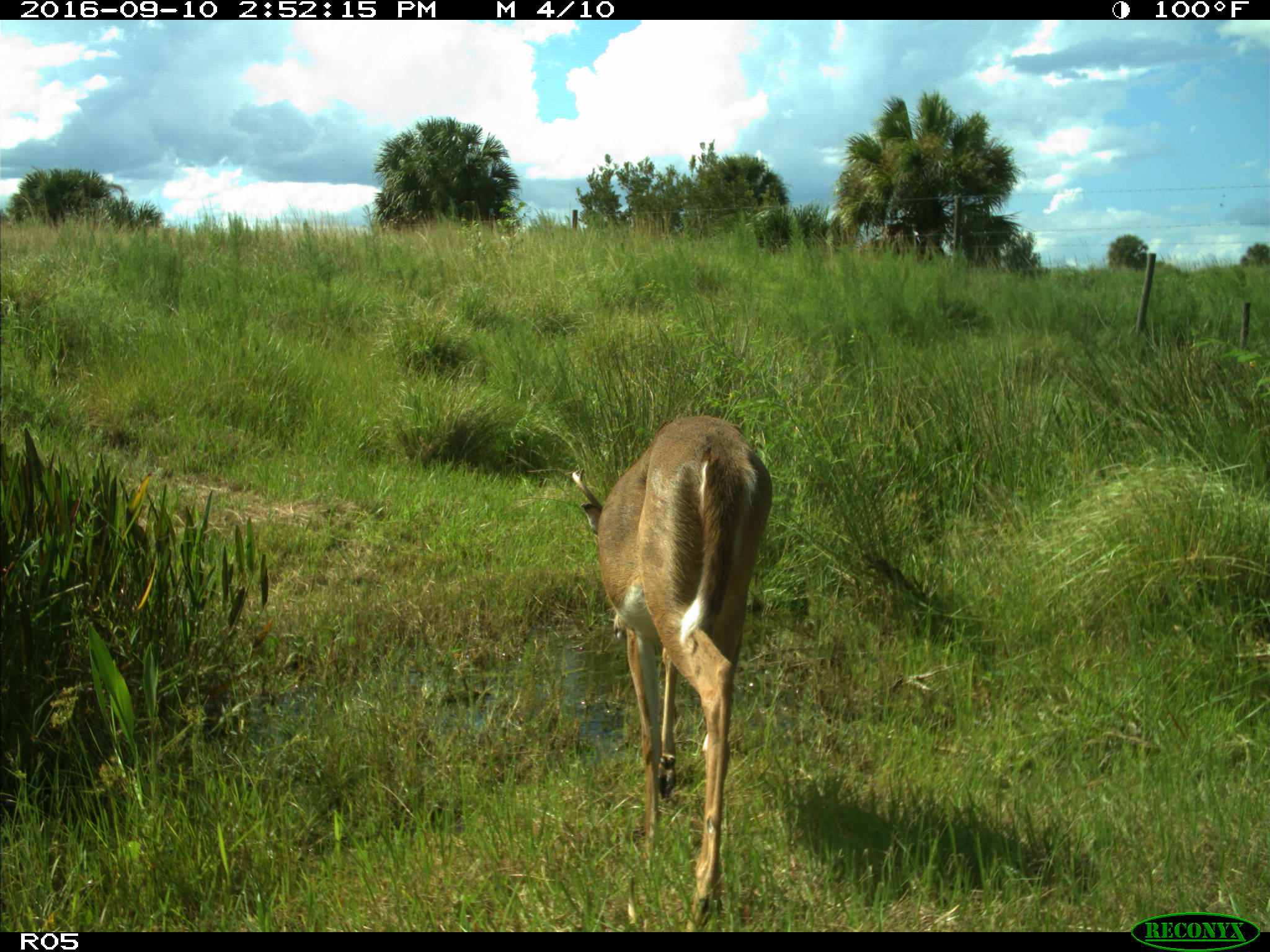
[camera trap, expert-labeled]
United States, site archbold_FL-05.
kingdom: Animalia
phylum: Chordata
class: Mammalia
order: Artiodactyla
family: Cervidae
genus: Odocoileus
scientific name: Odocoileus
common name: deer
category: unidentified deer